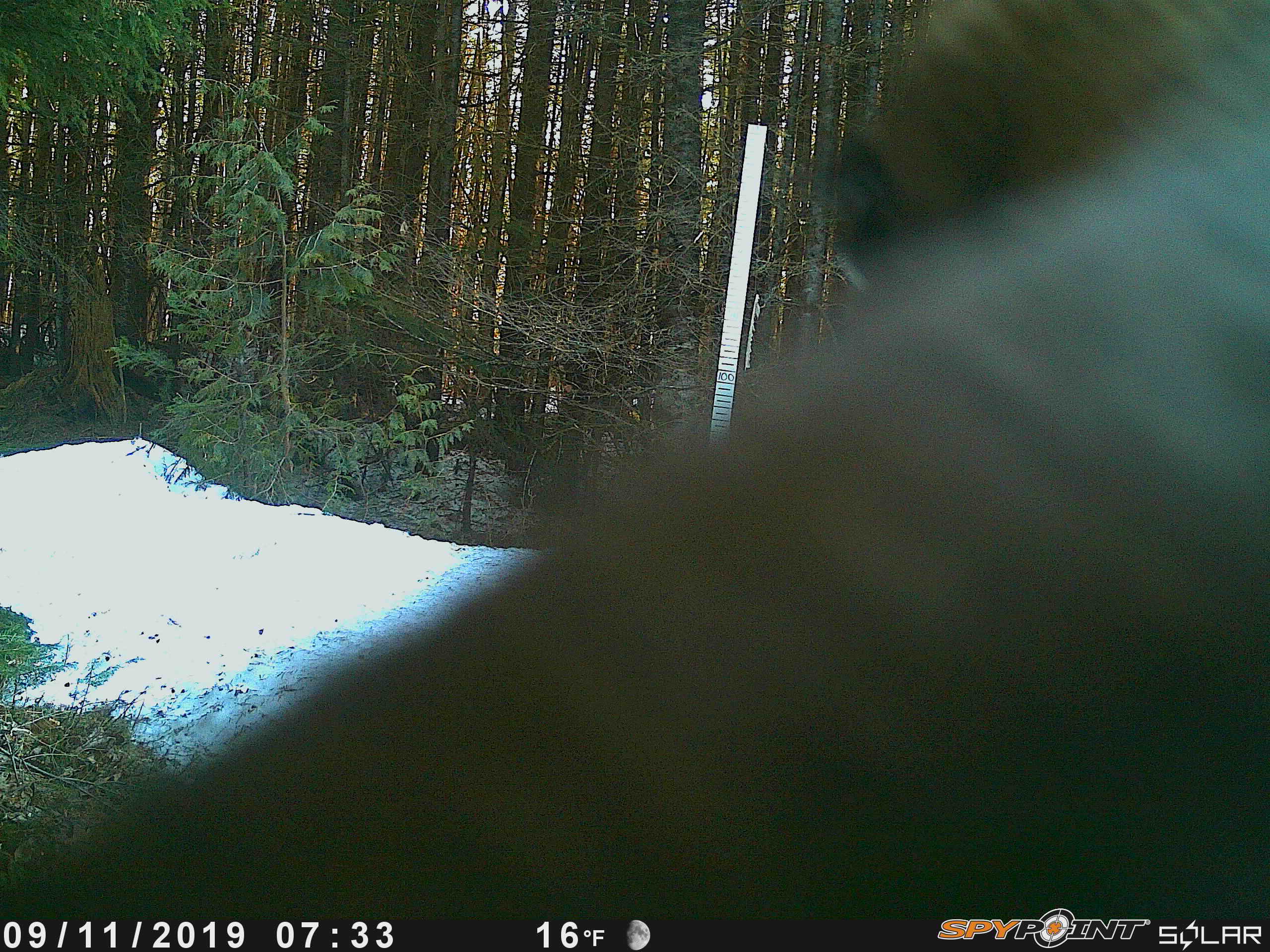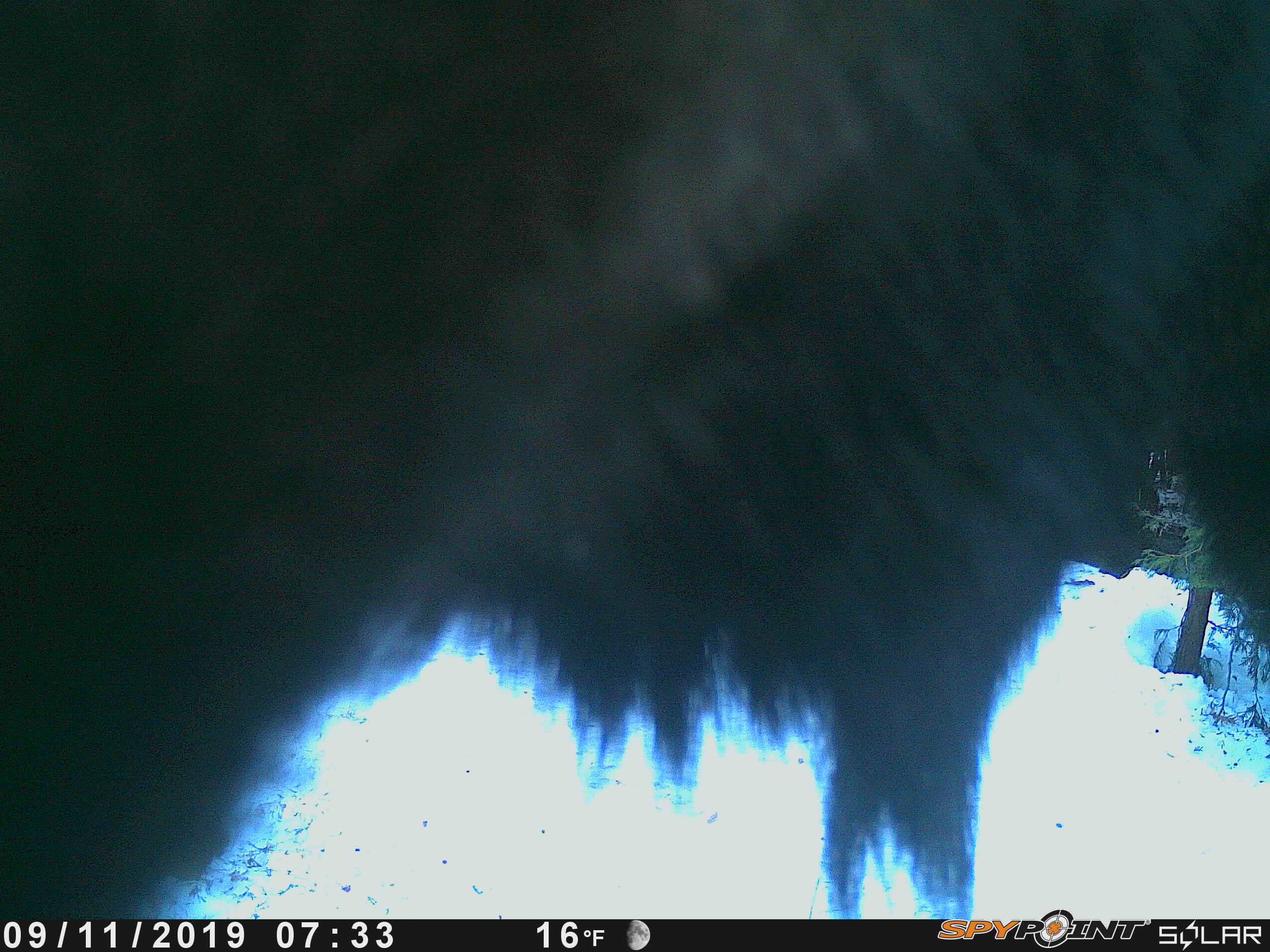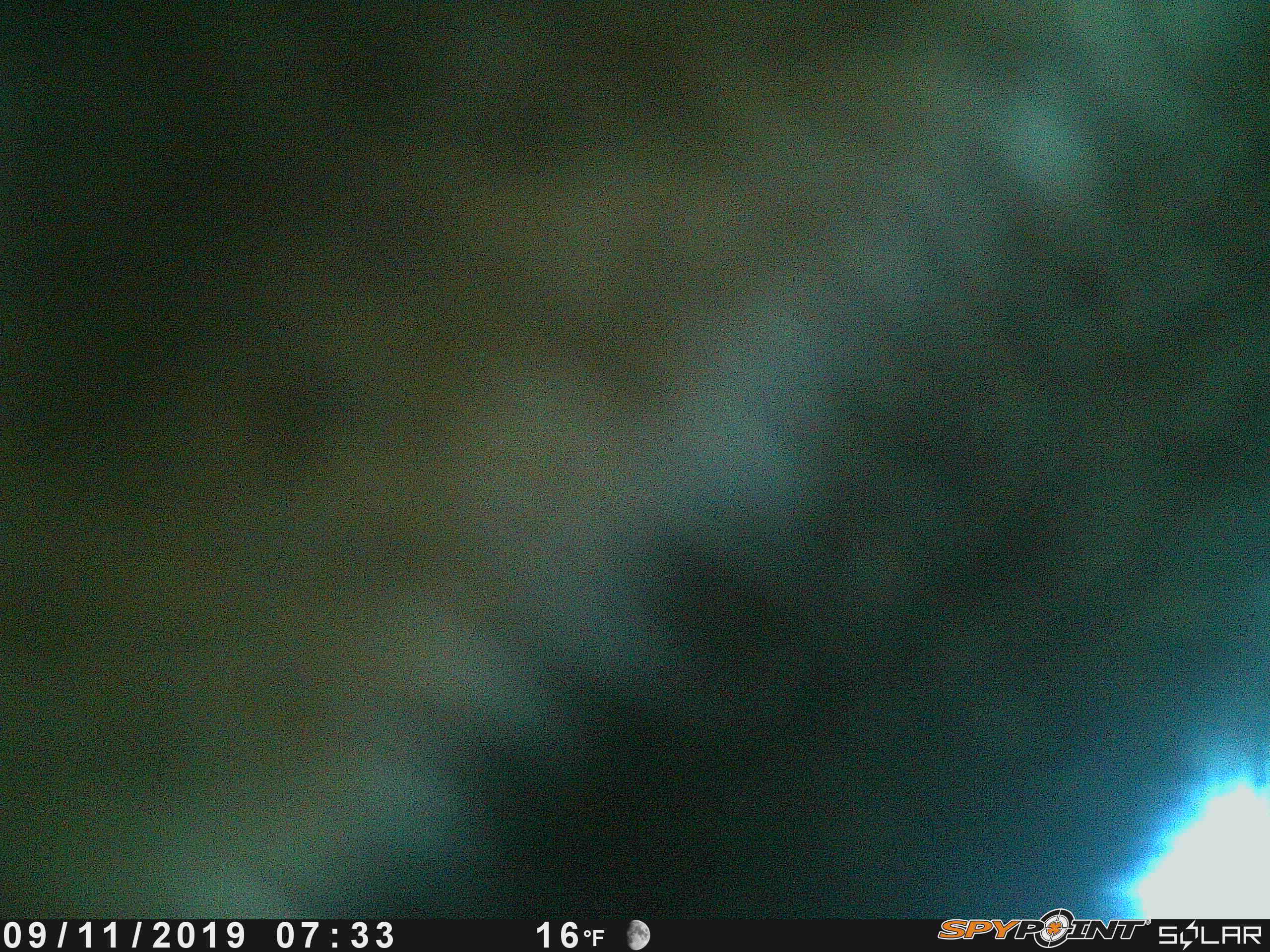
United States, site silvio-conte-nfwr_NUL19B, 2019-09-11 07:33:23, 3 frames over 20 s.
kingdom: Animalia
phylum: Chordata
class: Mammalia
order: Artiodactyla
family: Cervidae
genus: Alces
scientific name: Alces alces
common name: moose